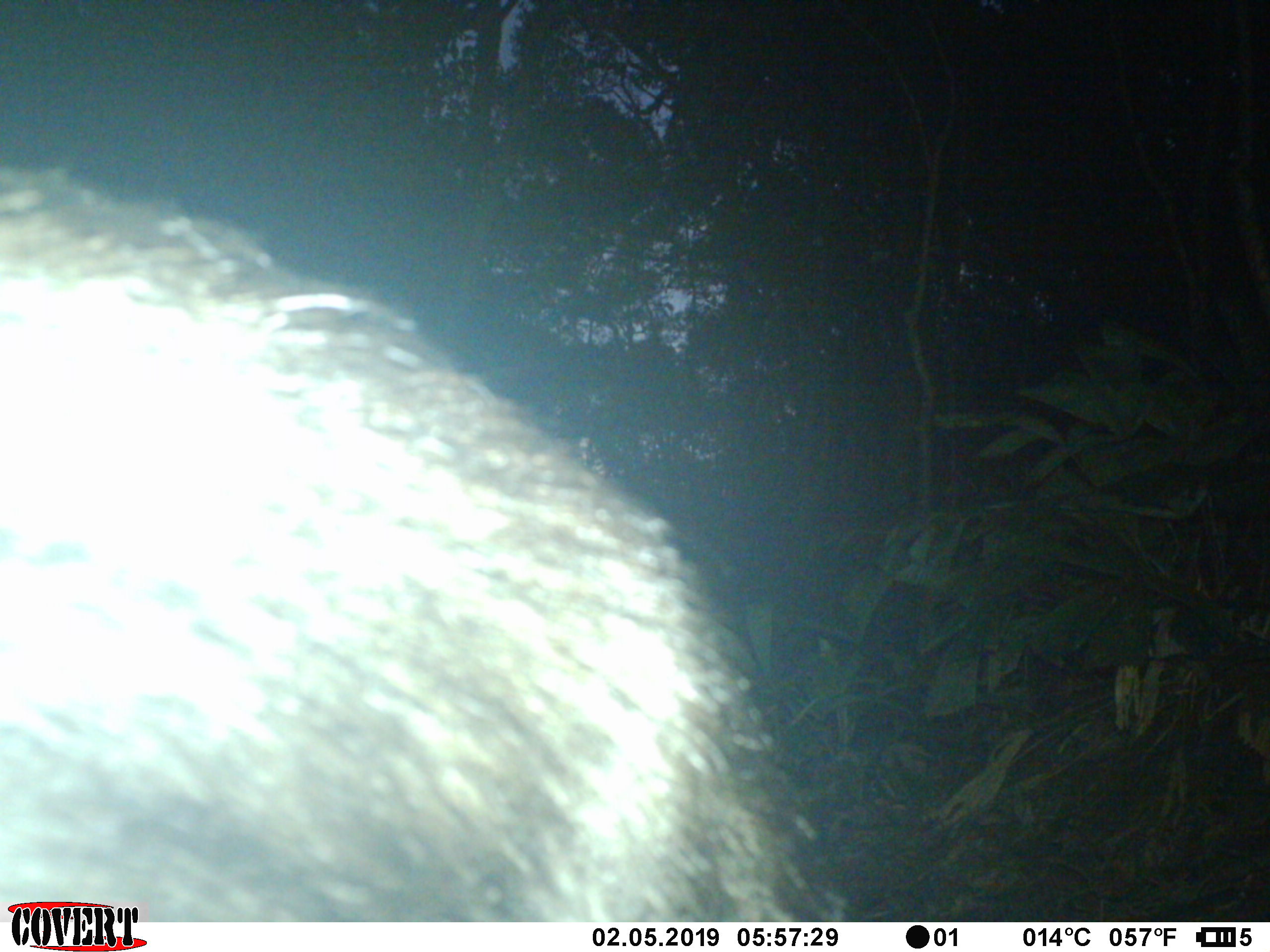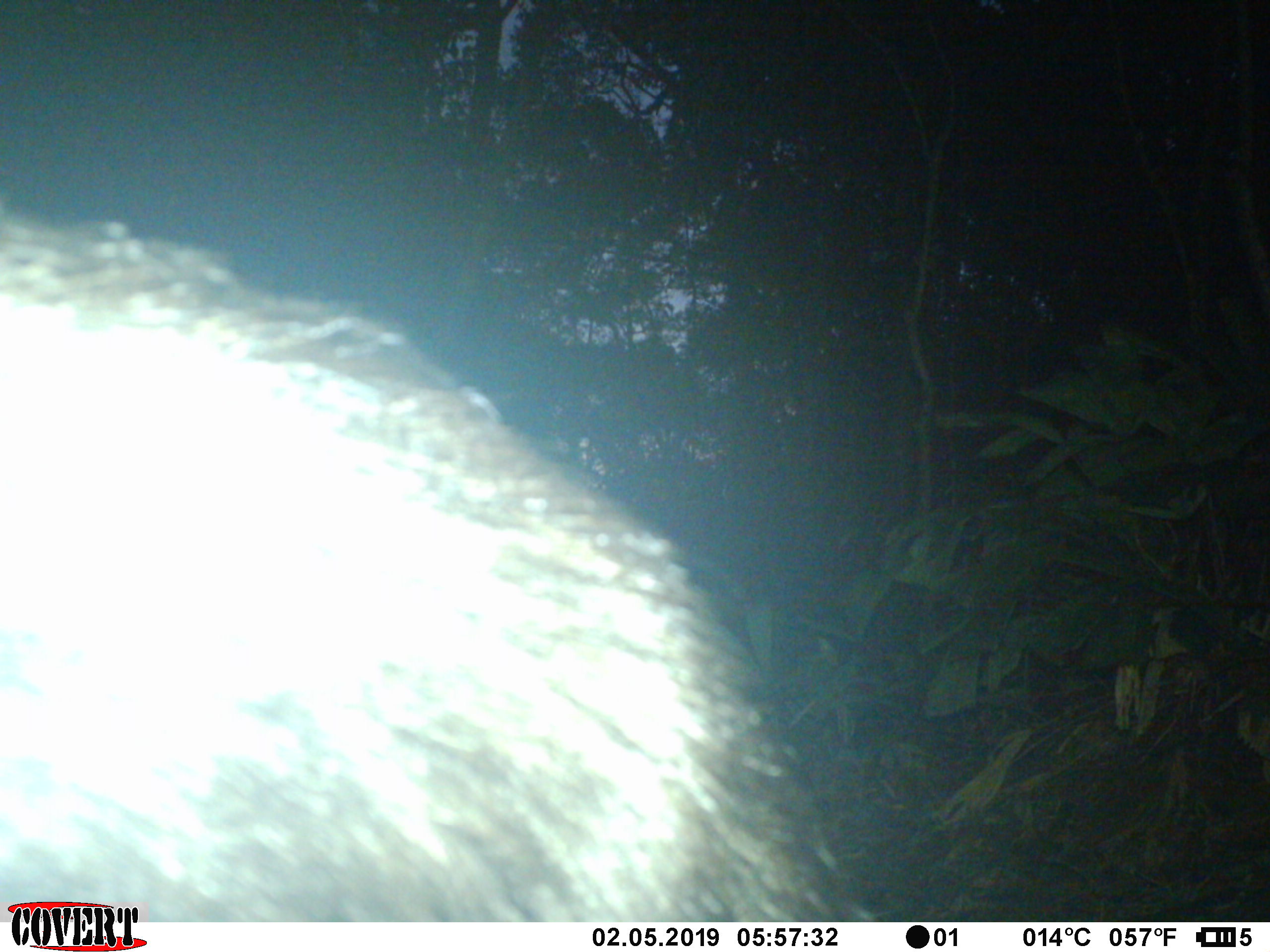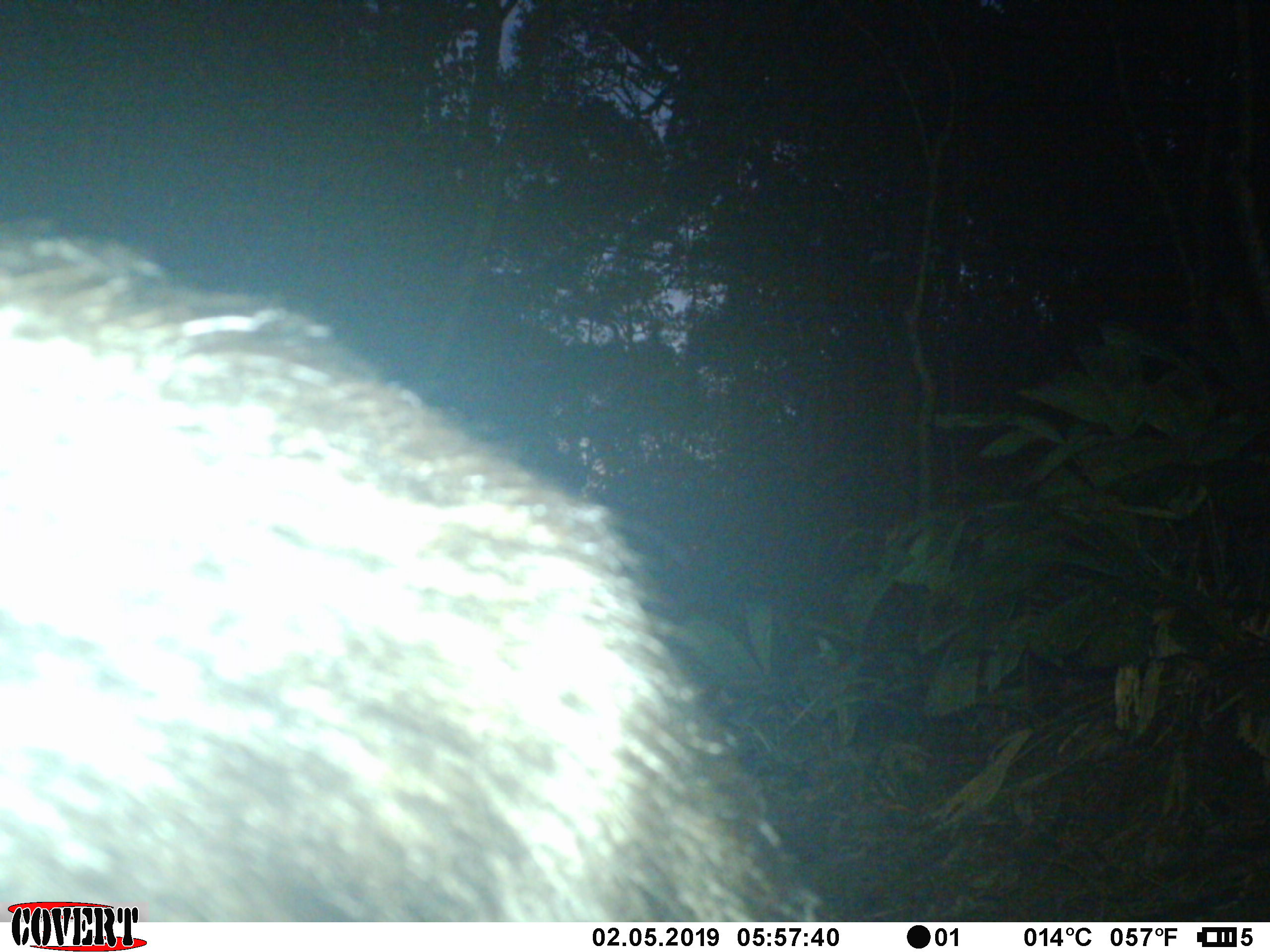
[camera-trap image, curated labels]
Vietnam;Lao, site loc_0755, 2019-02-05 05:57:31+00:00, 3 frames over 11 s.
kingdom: Animalia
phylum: Chordata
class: Mammalia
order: Artiodactyla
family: Bovidae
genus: Capricornis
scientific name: Capricornis sumatraensis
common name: chinese serow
Chinese serow (Capricornis sumatraensis). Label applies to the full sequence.